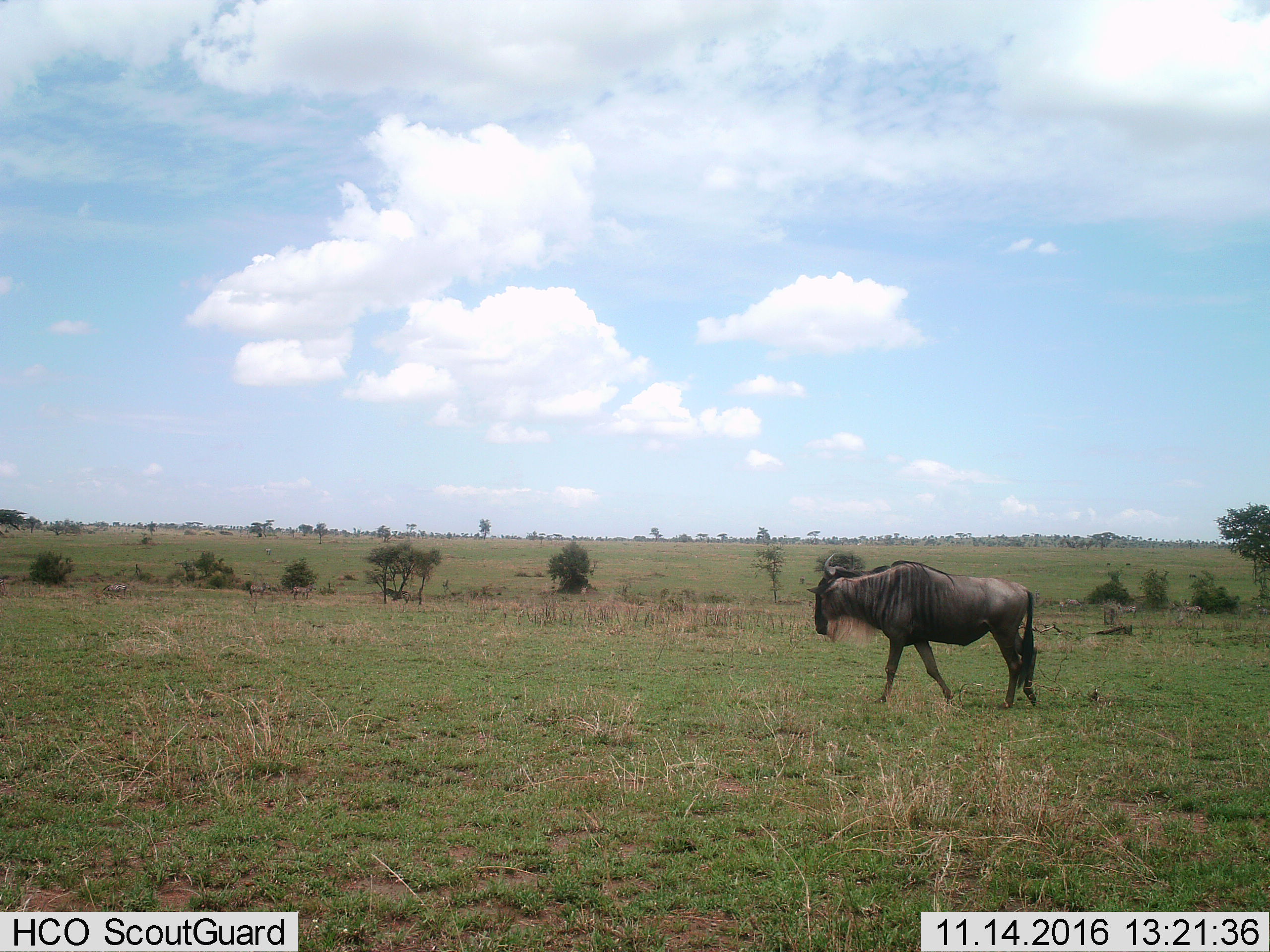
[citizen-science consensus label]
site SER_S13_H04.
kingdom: Animalia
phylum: Chordata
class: Mammalia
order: Artiodactyla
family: Bovidae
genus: Connochaetes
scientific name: Connochaetes taurinus taurinus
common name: blue wildebeest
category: wildebeestblue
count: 1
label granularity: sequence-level